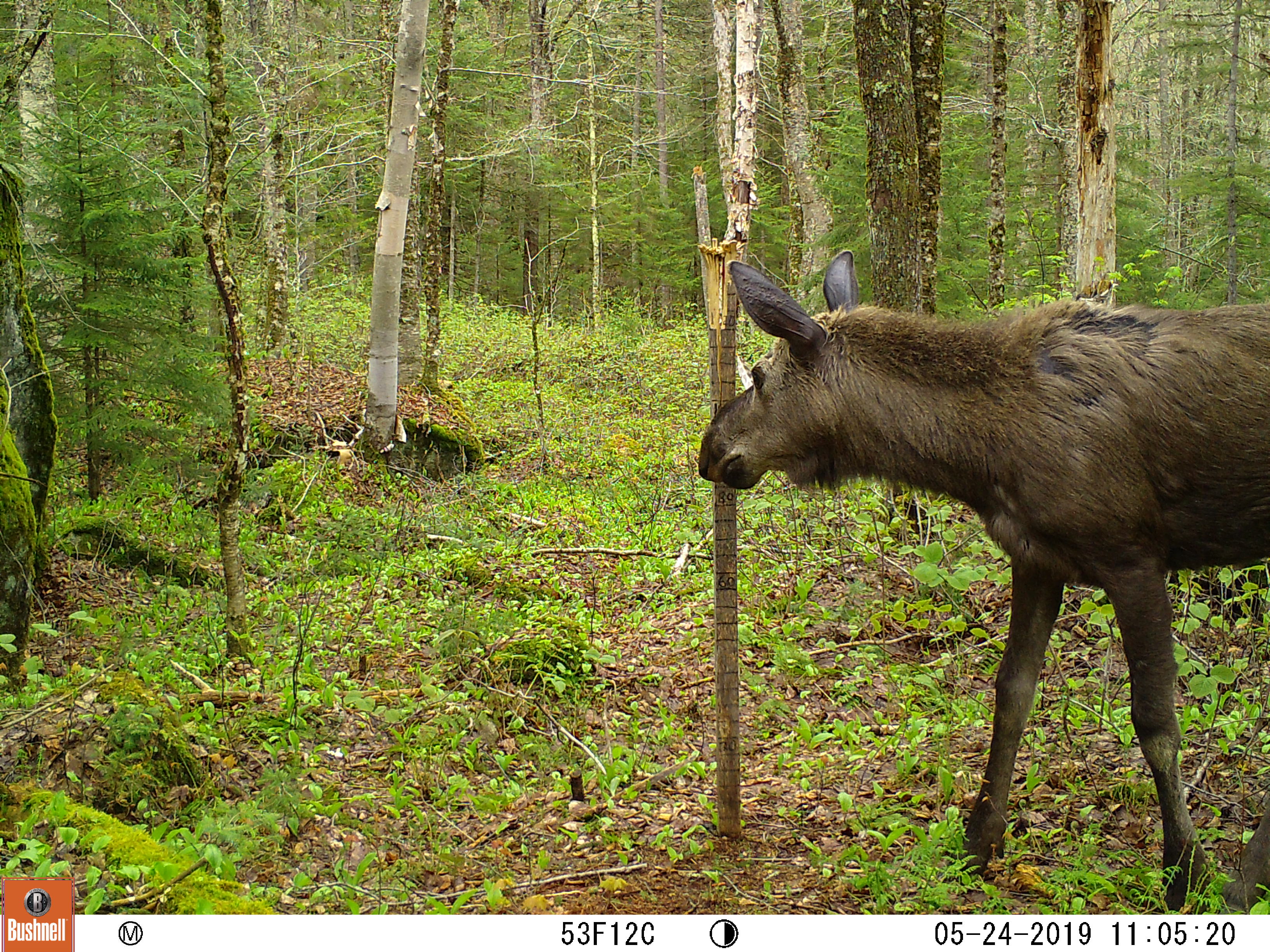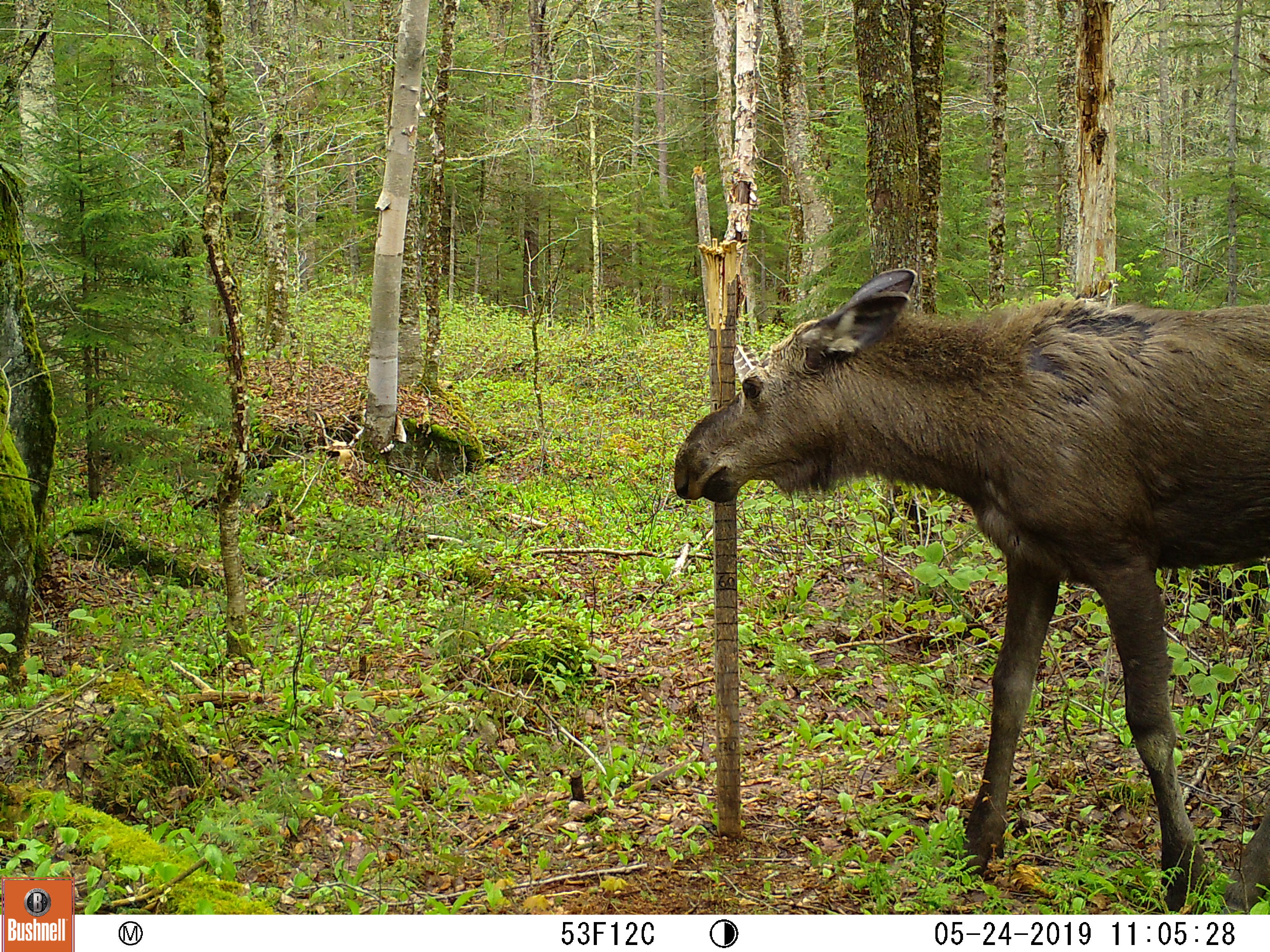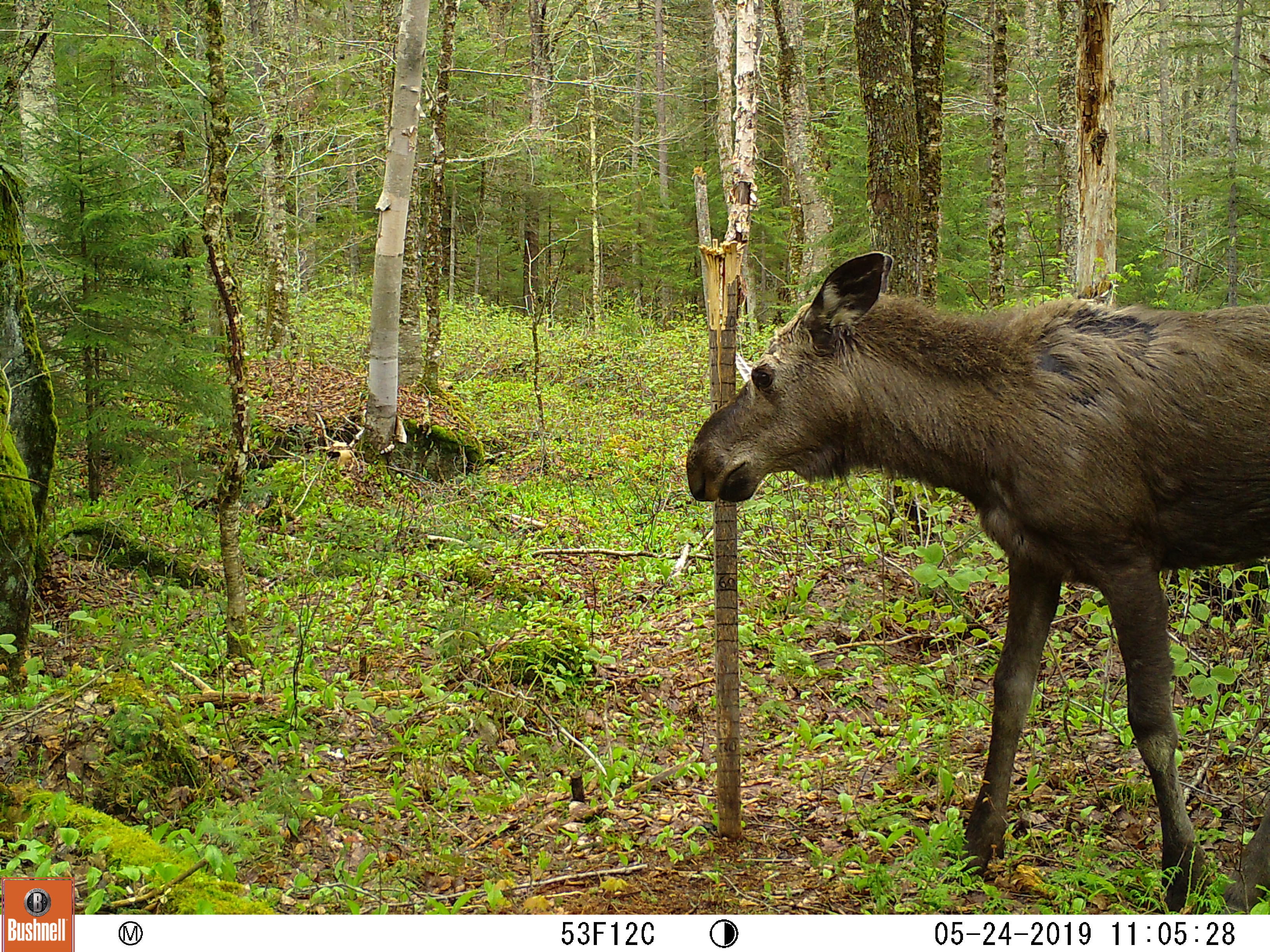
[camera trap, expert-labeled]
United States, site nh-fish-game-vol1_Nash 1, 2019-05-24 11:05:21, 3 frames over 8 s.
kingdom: Animalia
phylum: Chordata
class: Mammalia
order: Artiodactyla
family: Cervidae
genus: Alces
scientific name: Alces alces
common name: moose